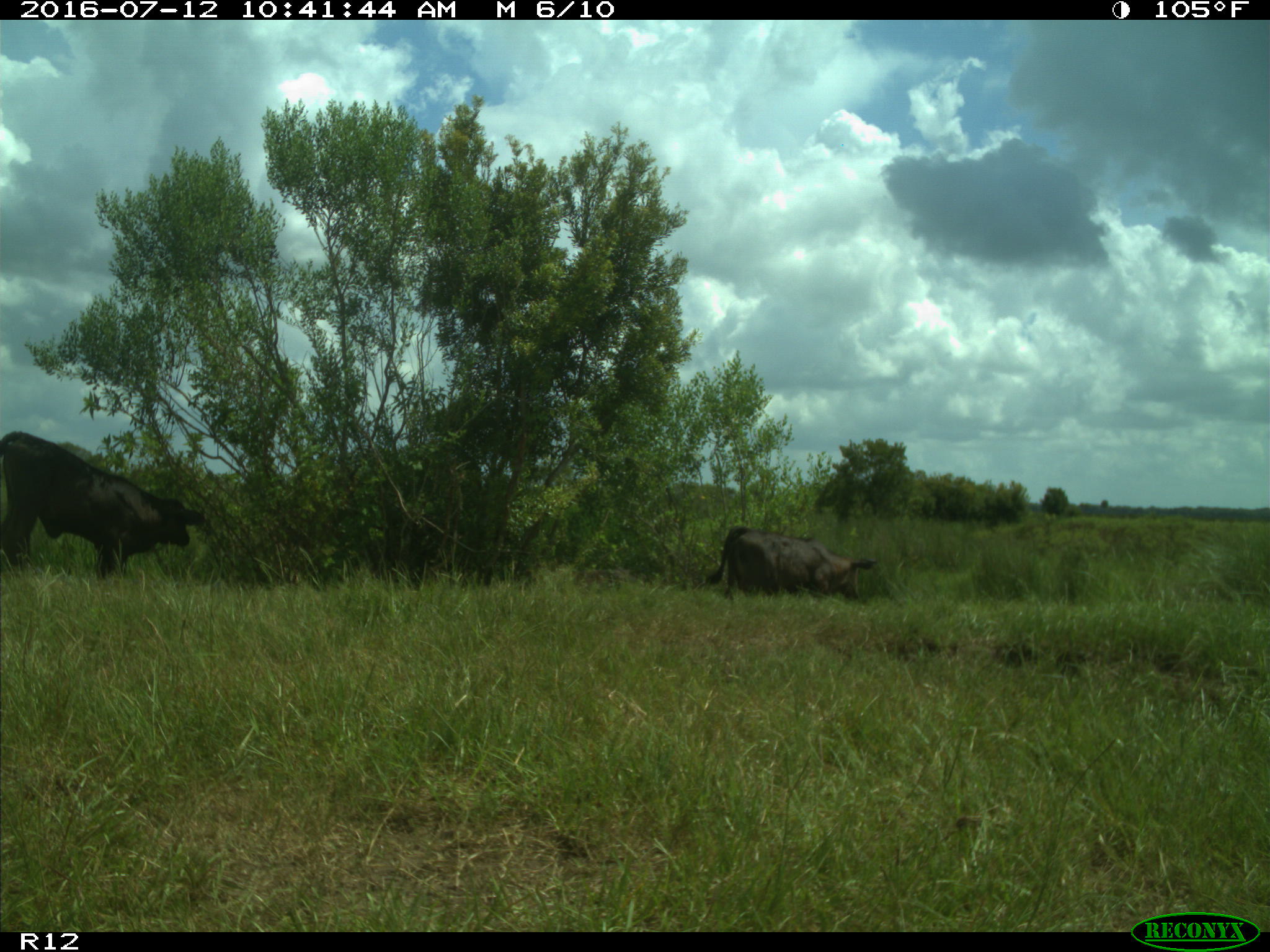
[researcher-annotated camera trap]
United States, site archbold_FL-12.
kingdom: Animalia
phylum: Chordata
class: Mammalia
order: Artiodactyla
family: Bovidae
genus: Bos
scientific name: Bos taurus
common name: domestic cow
Bos taurus (domestic cow).